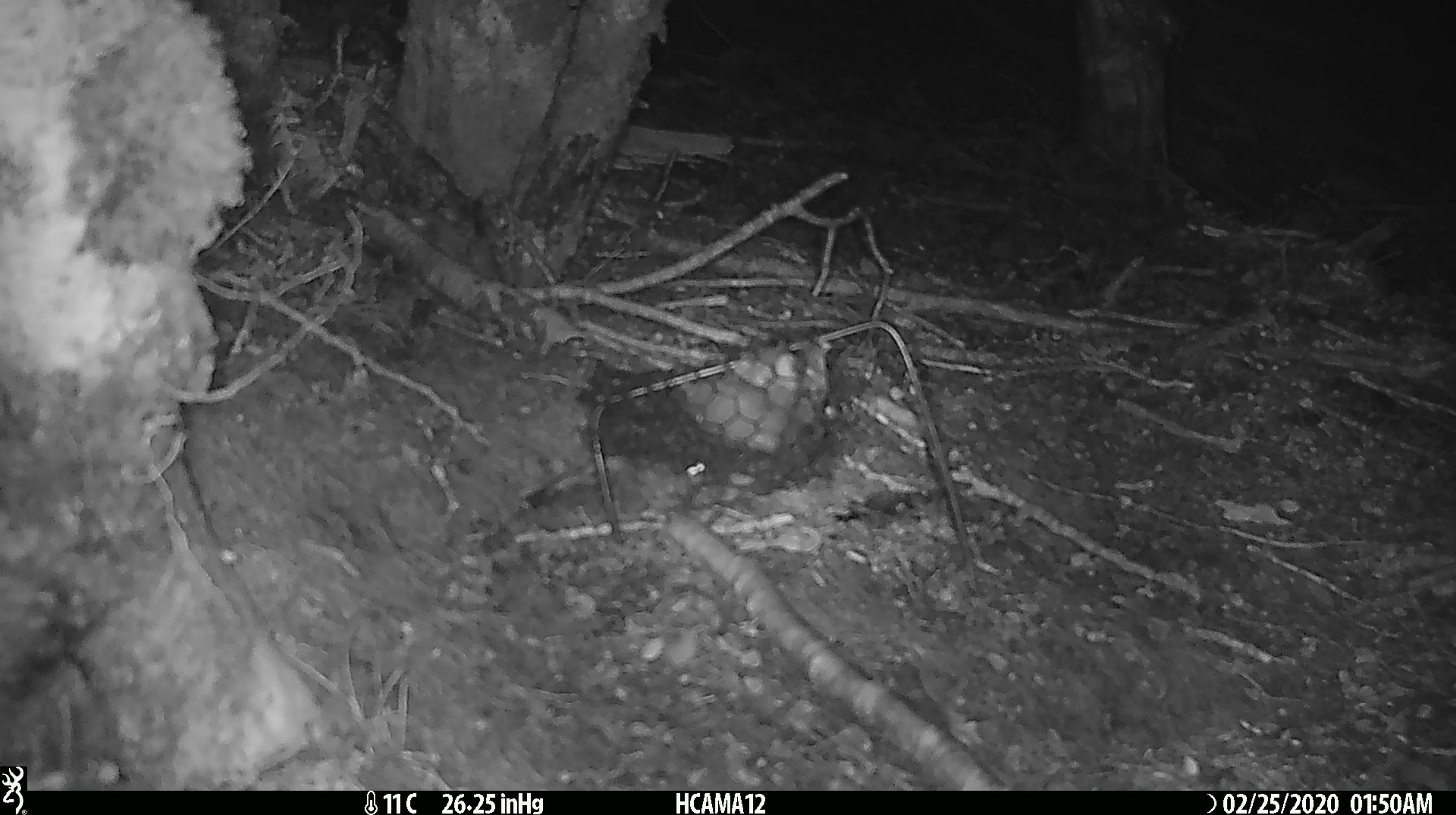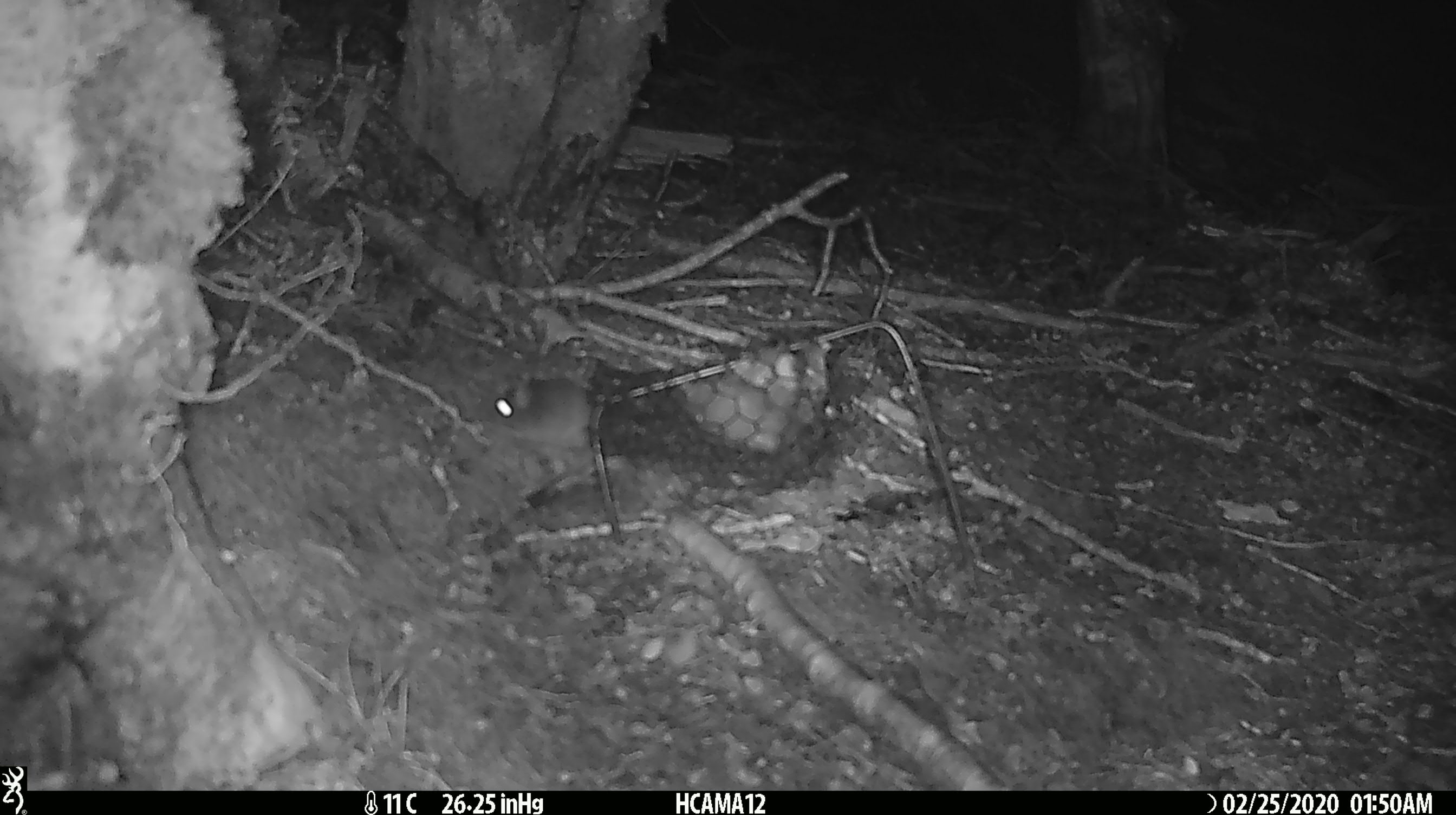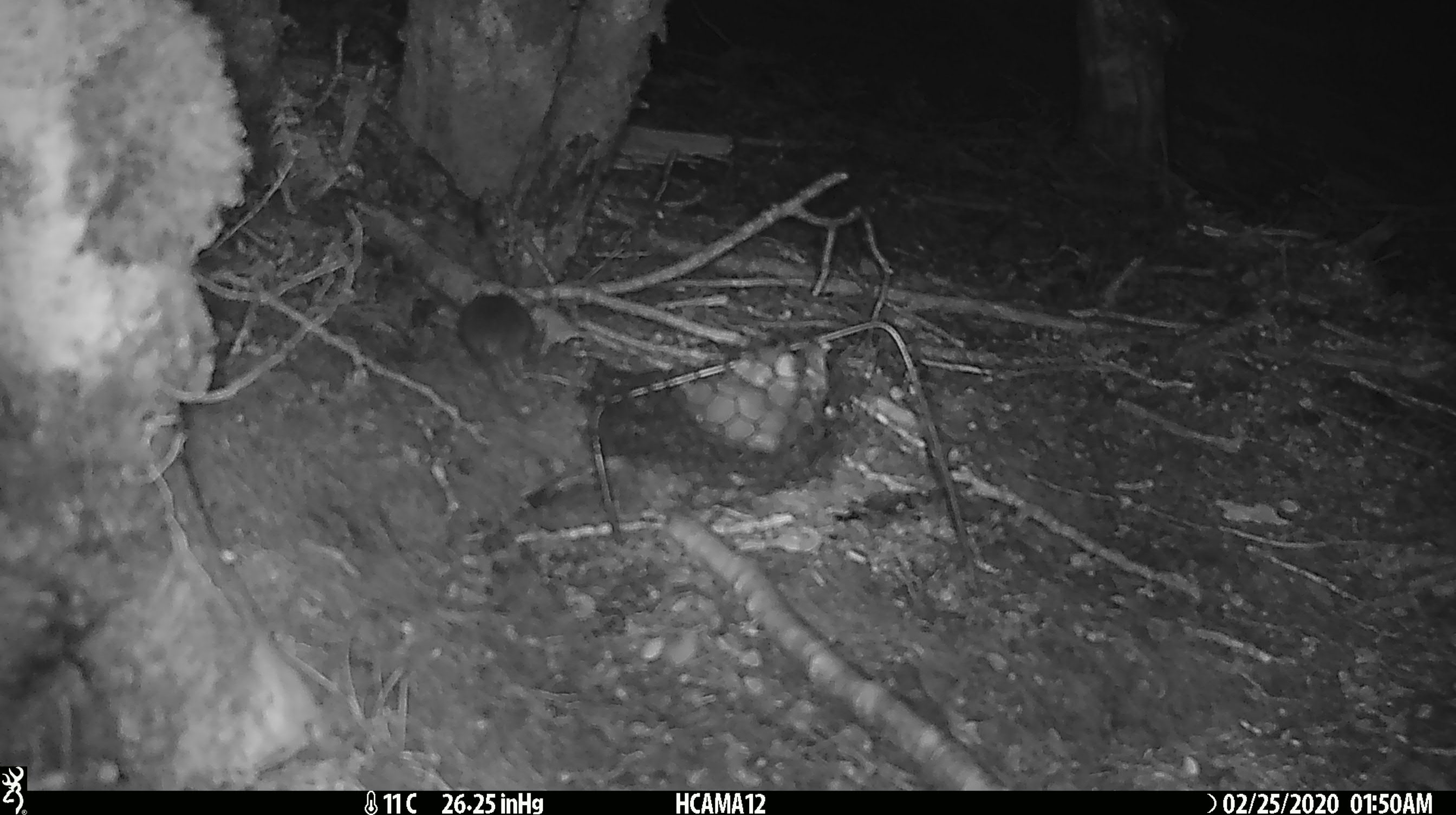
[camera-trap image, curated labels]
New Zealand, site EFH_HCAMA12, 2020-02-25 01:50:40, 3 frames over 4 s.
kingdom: Animalia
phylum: Chordata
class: Mammalia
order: Rodentia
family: Muridae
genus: Mus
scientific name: Mus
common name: mouse